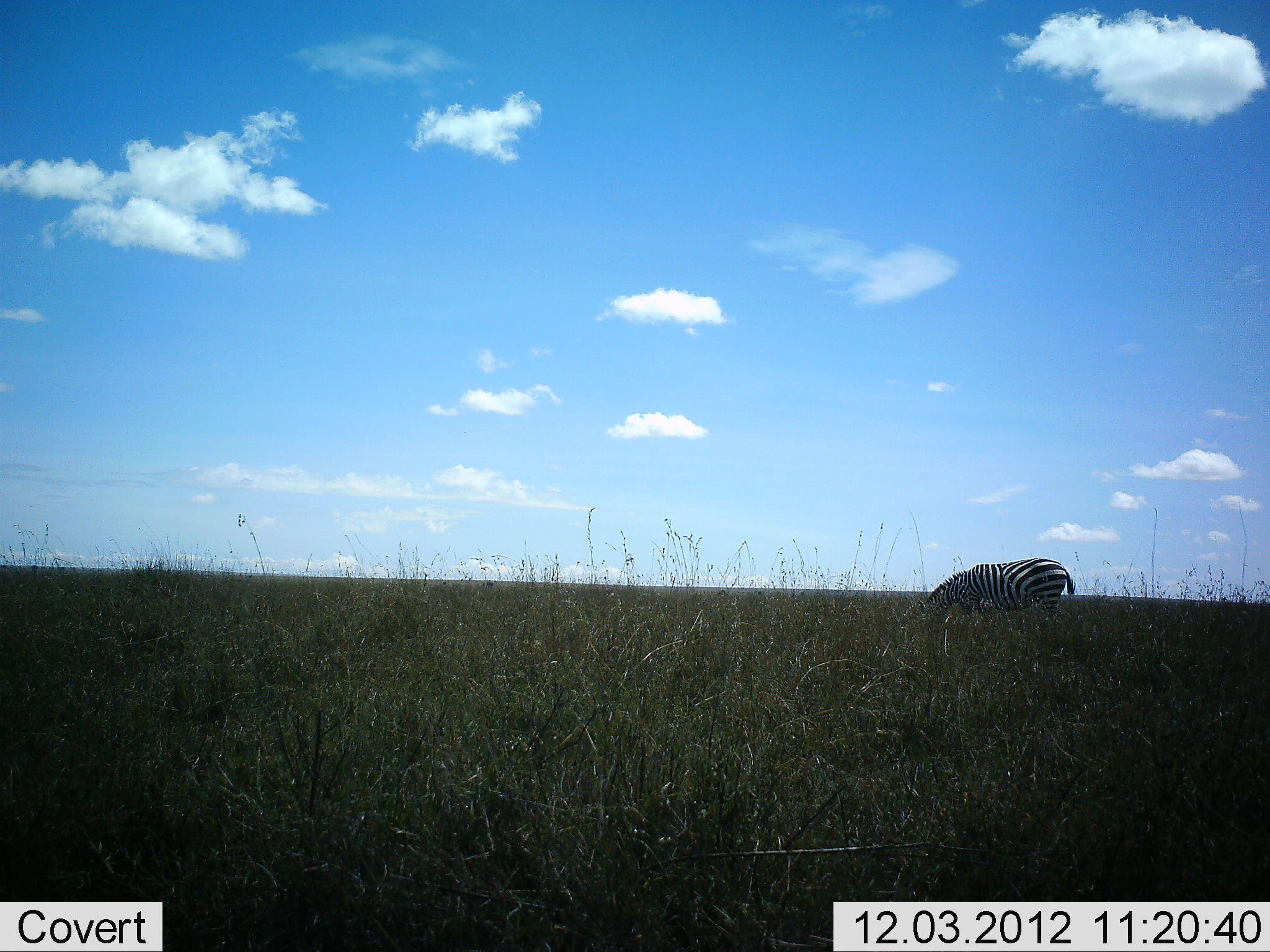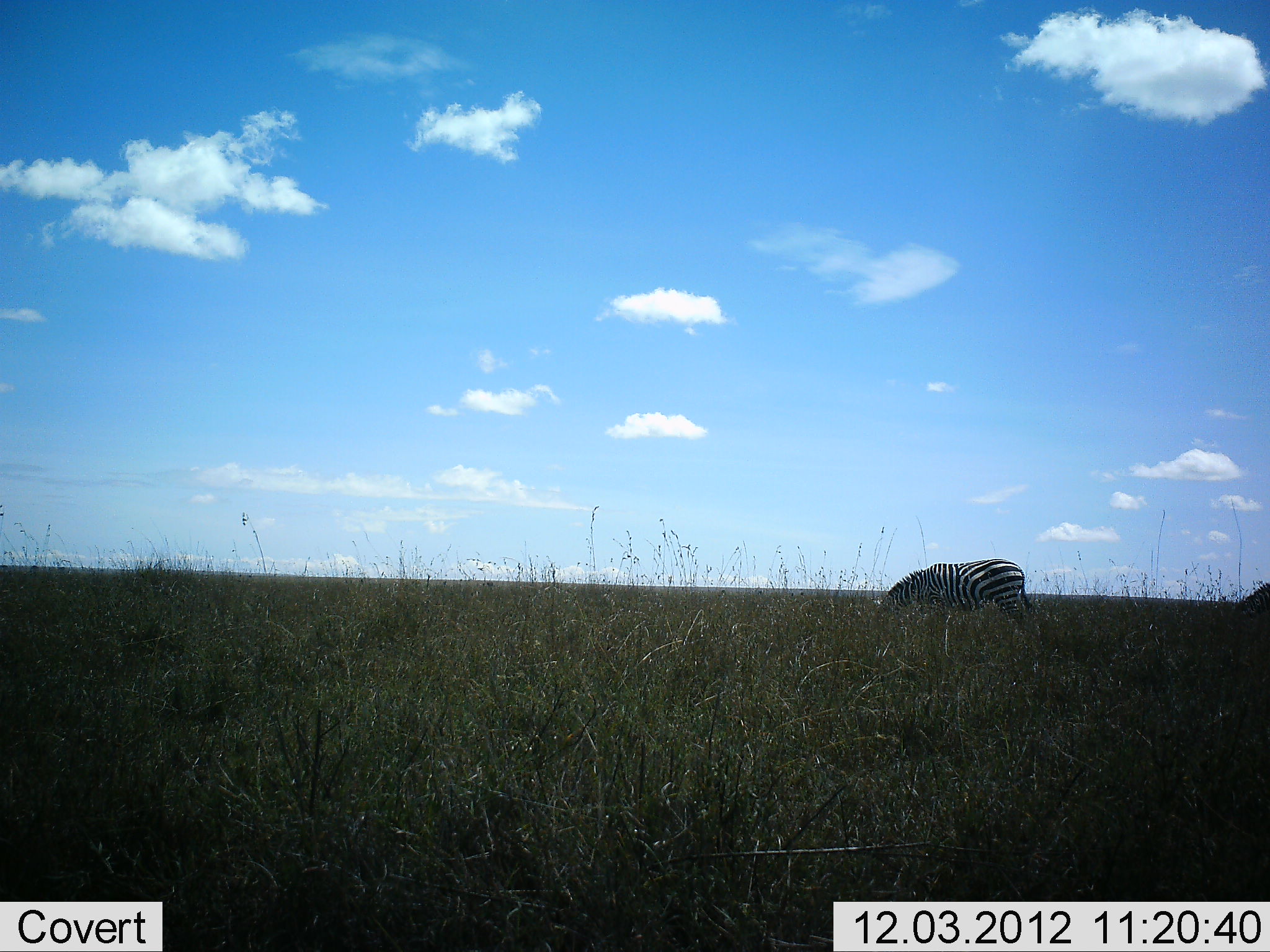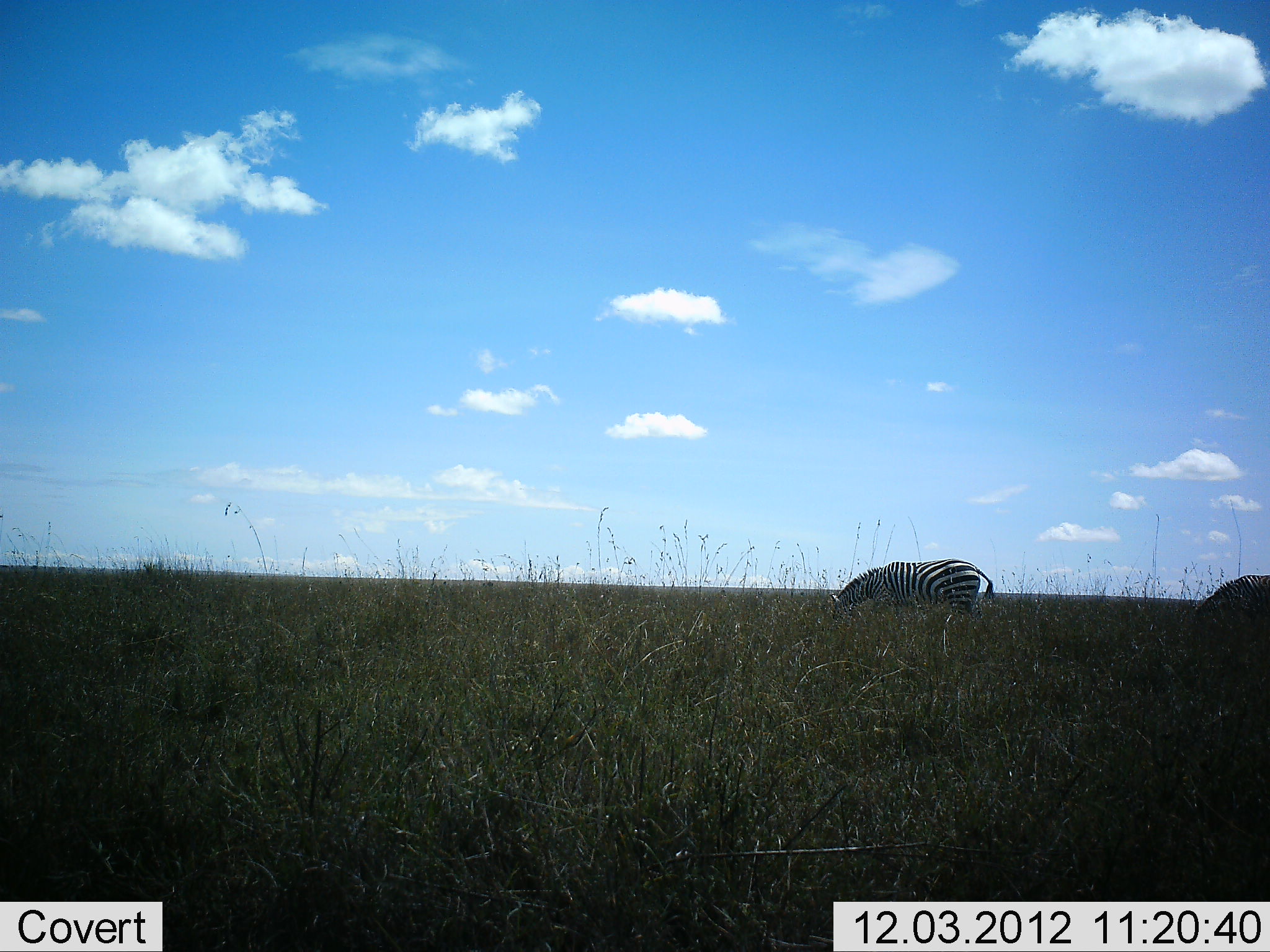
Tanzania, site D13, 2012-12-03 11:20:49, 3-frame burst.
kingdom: Animalia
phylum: Chordata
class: Mammalia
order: Perissodactyla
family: Equidae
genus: Equus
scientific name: Equus quagga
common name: plains zebra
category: zebra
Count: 2.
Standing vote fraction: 0%.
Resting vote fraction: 0%.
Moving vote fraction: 50%.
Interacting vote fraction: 0%.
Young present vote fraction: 0%.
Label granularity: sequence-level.